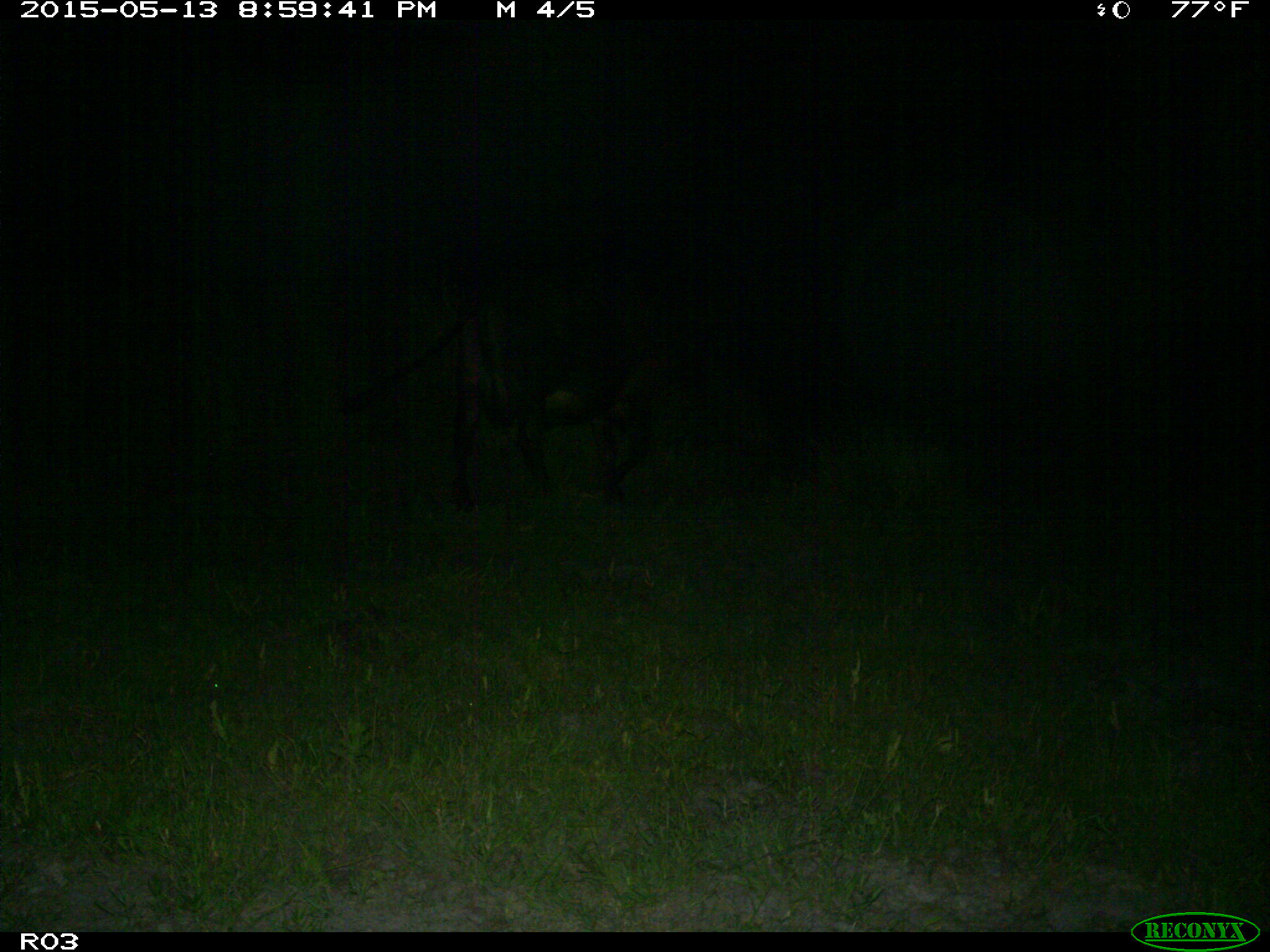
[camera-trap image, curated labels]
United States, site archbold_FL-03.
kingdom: Animalia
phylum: Chordata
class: Mammalia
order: Artiodactyla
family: Bovidae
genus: Bos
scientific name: Bos taurus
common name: domestic cow